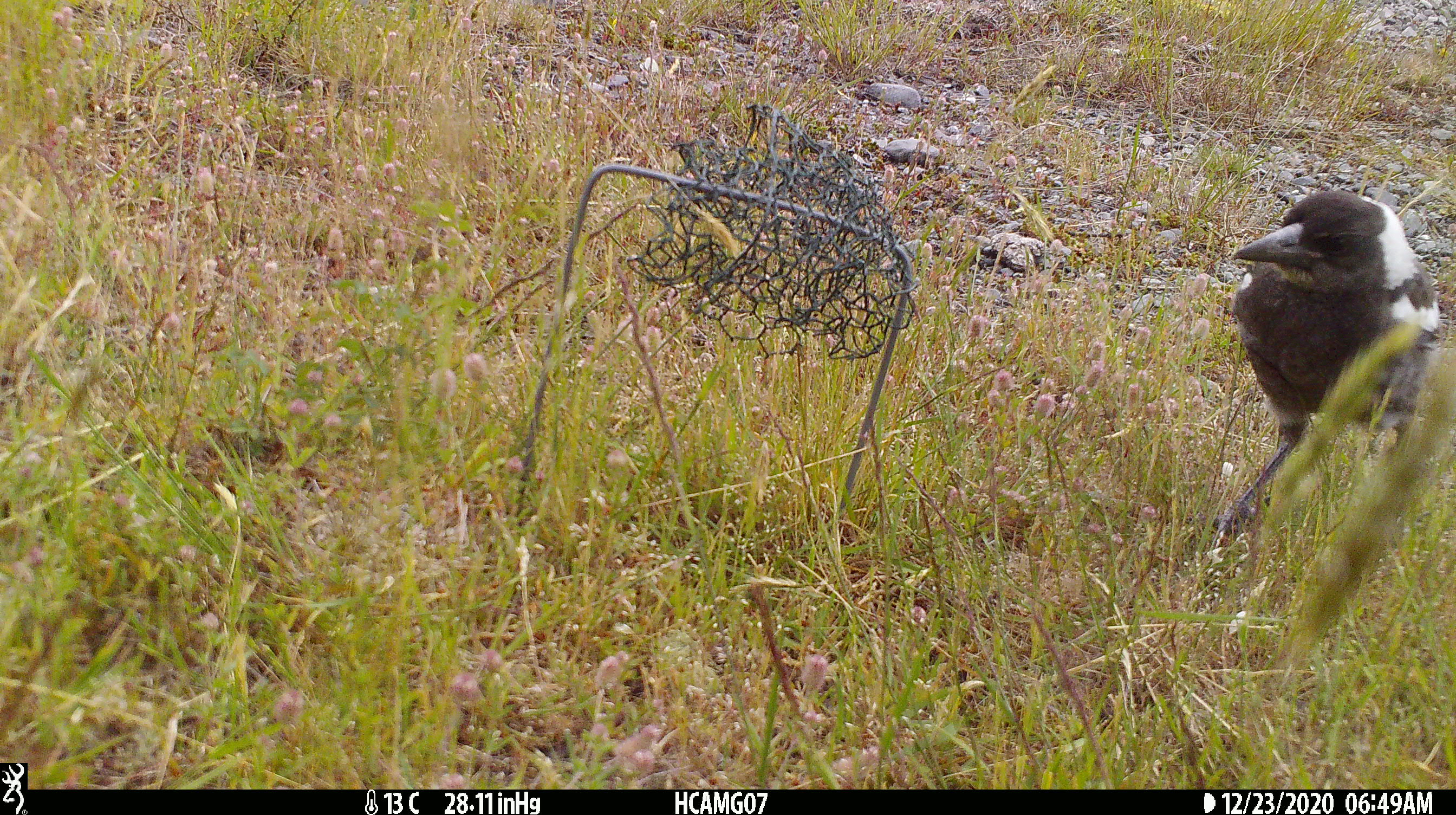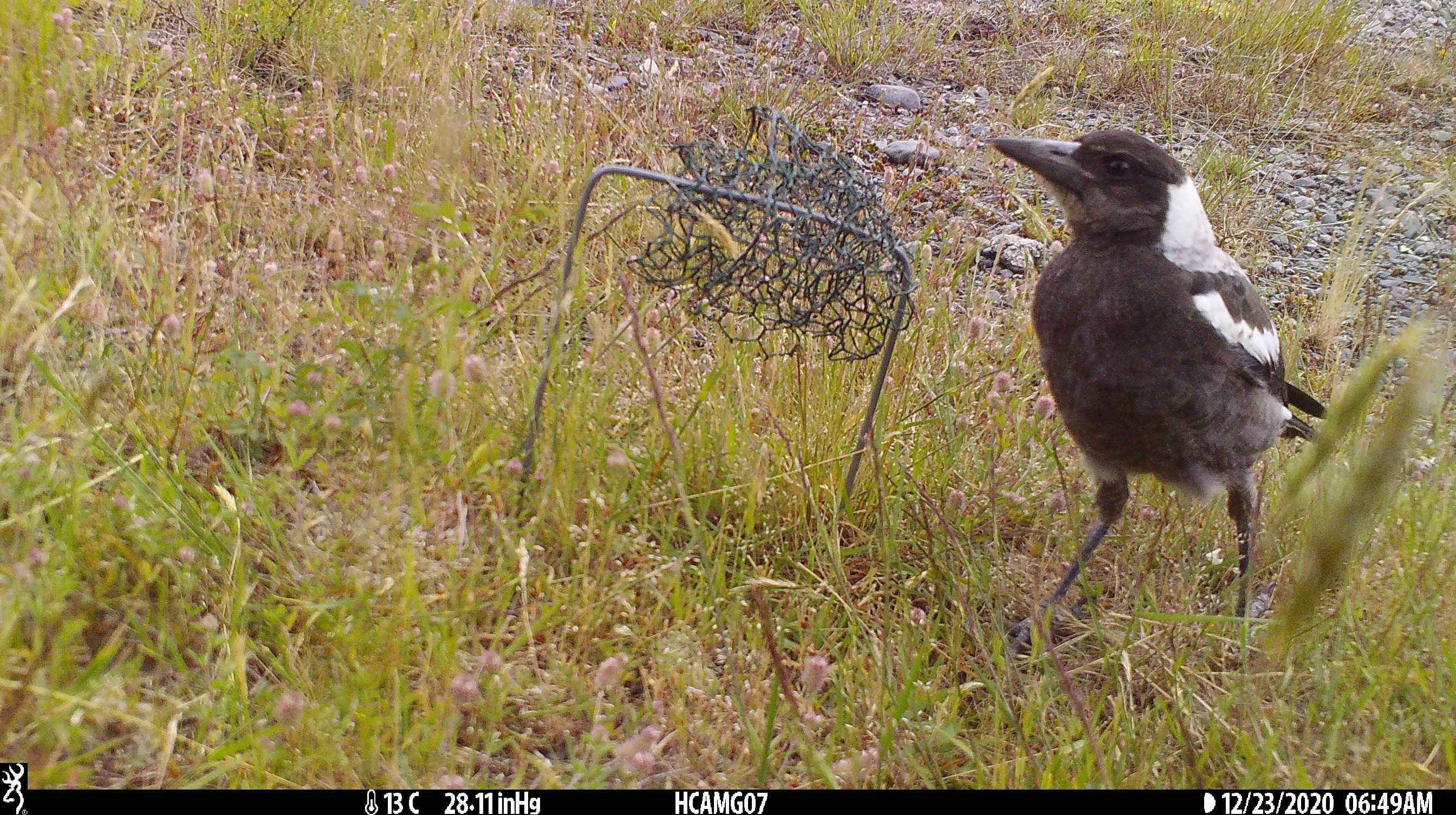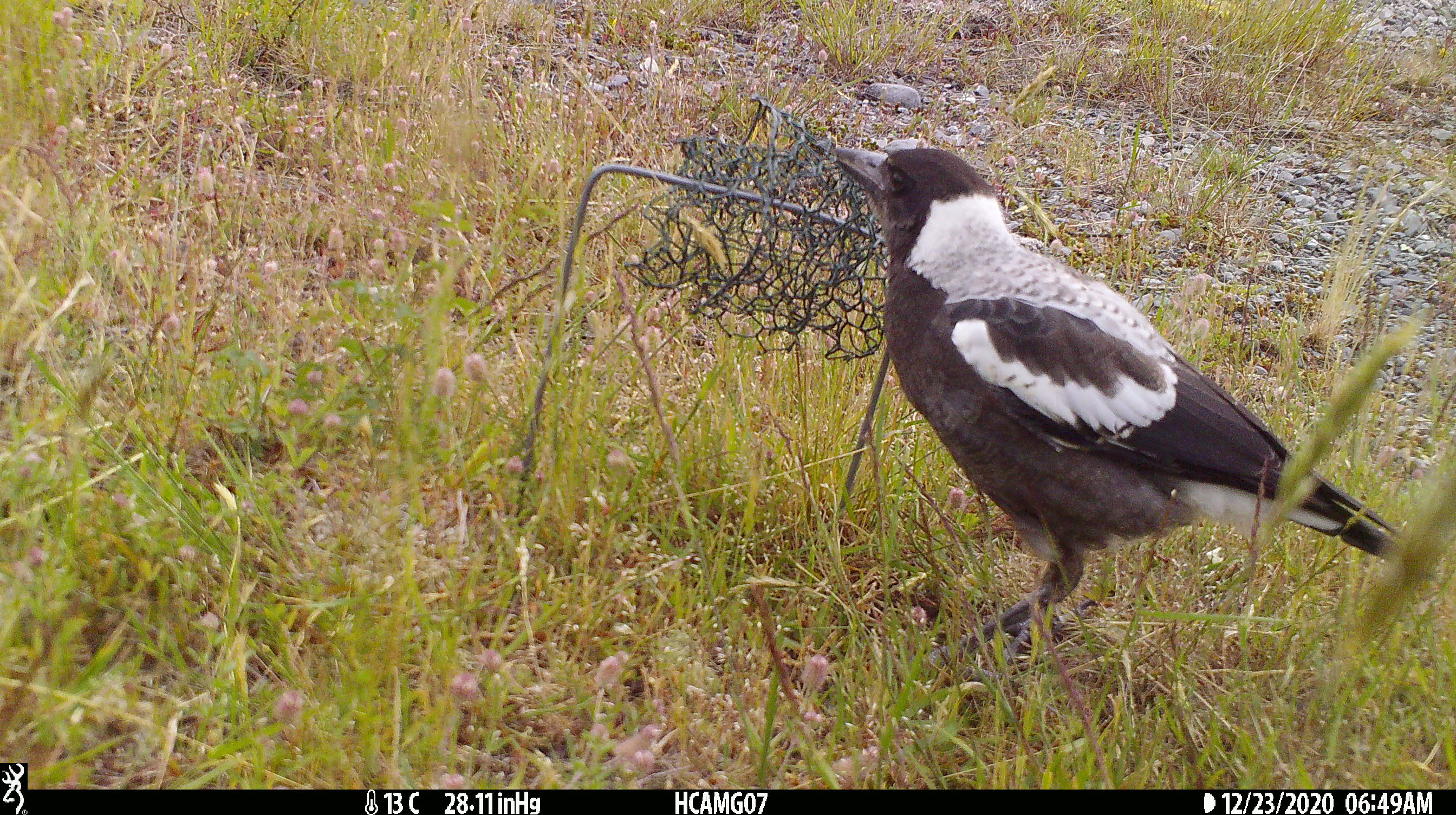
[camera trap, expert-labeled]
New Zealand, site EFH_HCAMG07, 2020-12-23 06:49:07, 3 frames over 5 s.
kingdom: Animalia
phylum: Chordata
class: Aves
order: Passeriformes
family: Artamidae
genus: Gymnorhina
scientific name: Gymnorhina tibicen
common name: australian magpie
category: magpie